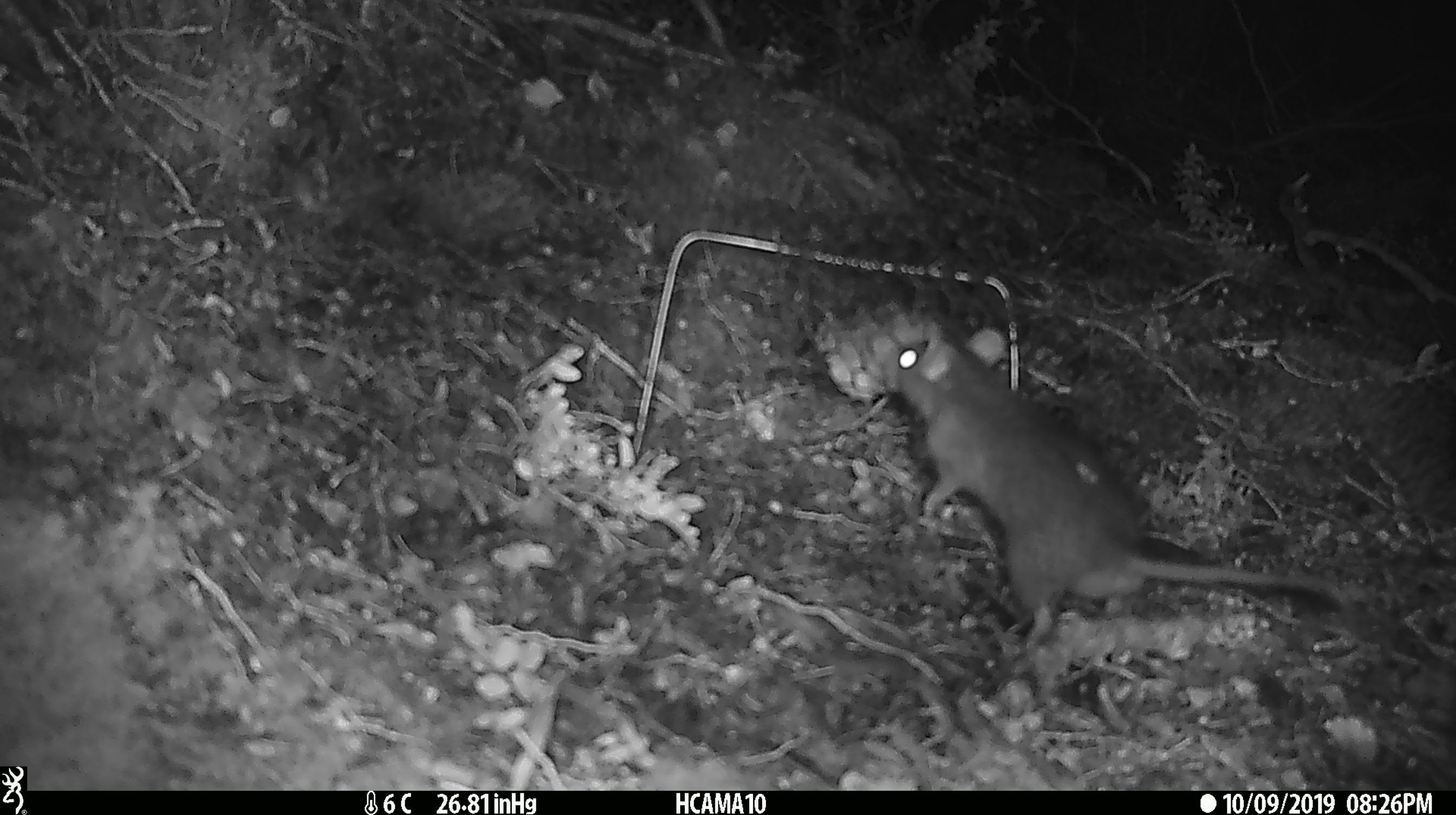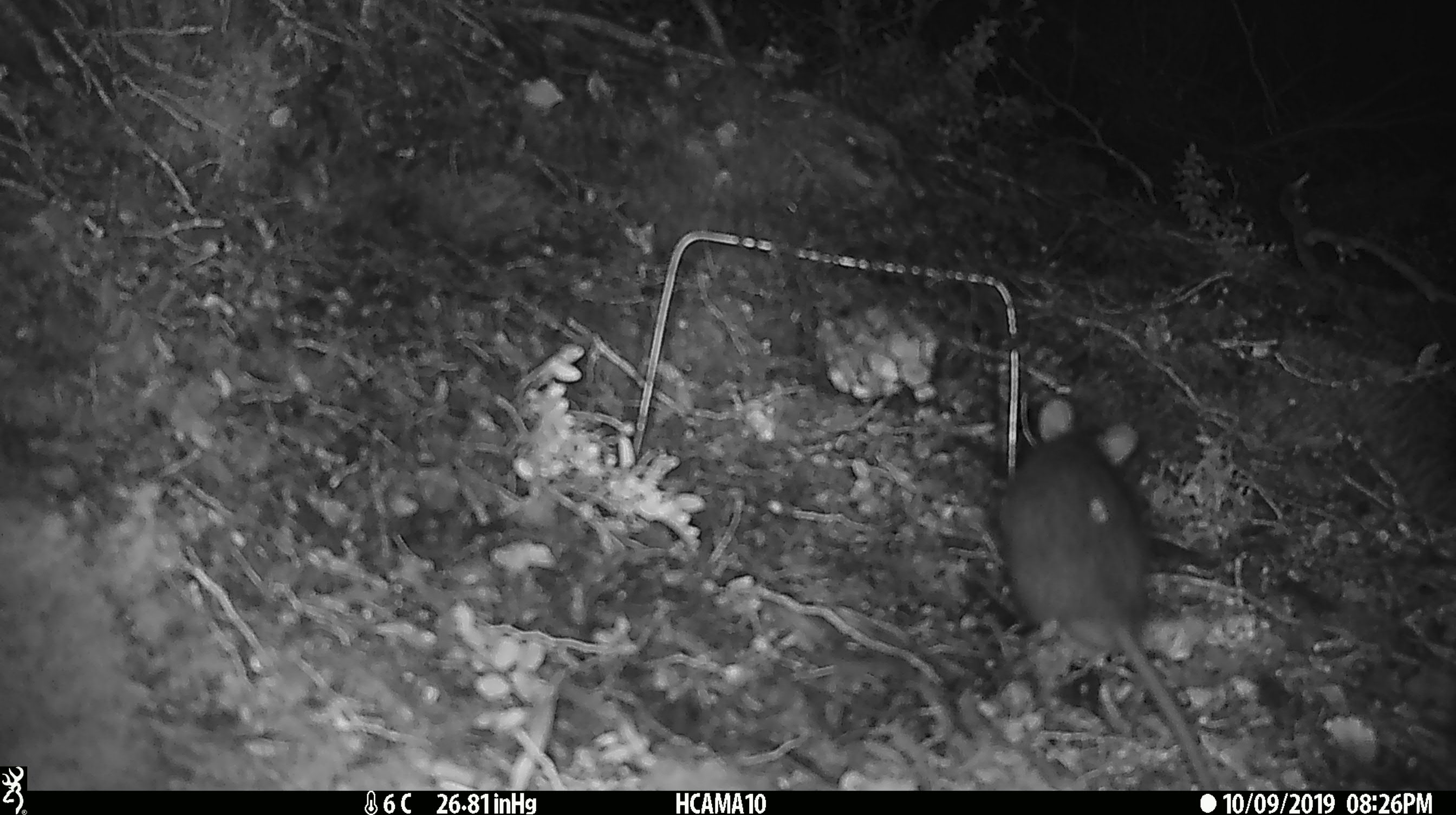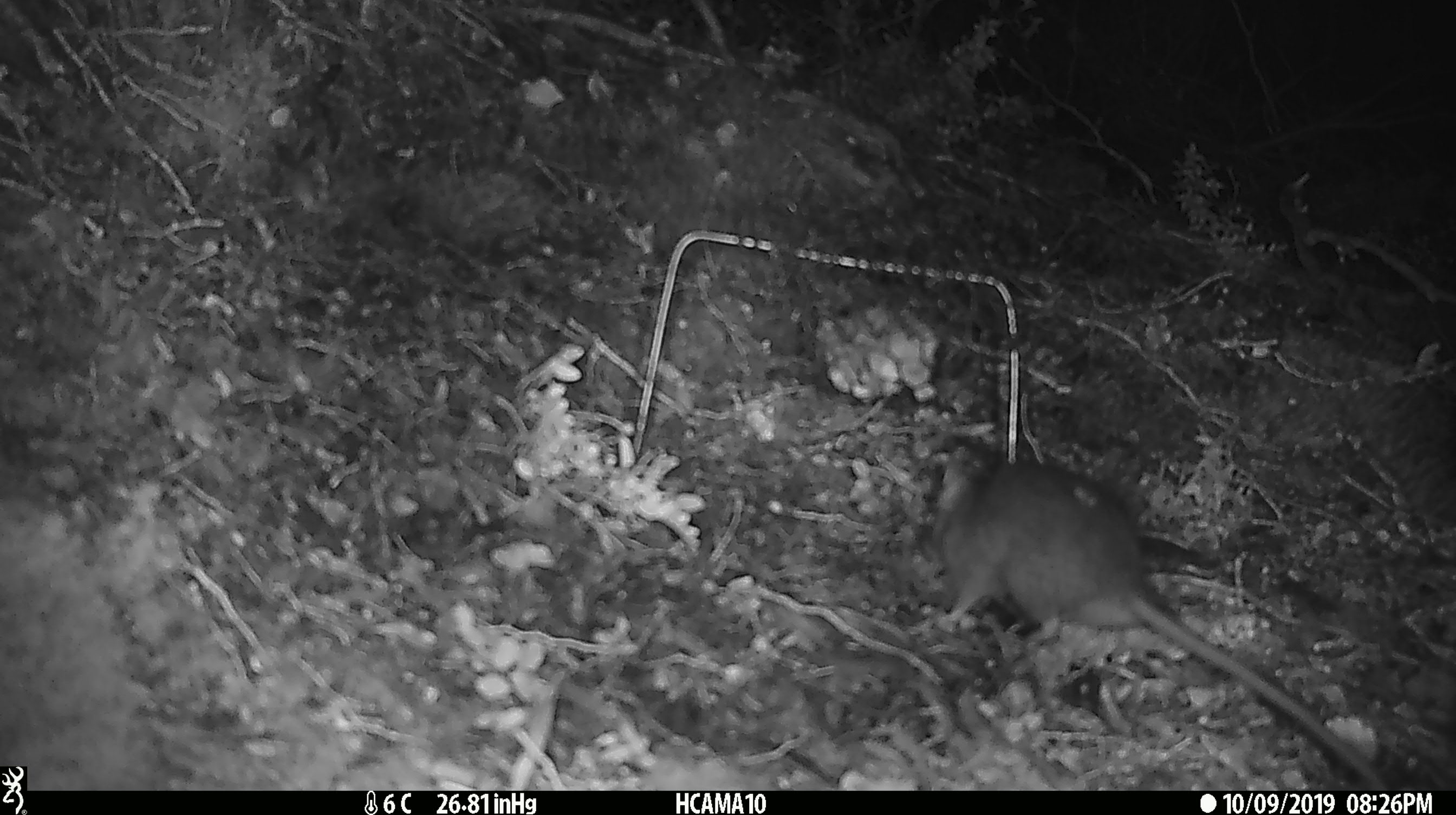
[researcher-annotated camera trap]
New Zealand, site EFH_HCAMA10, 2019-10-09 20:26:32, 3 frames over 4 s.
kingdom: Animalia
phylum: Chordata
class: Mammalia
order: Rodentia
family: Muridae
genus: Rattus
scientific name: Rattus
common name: rat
Rat (Rattus).